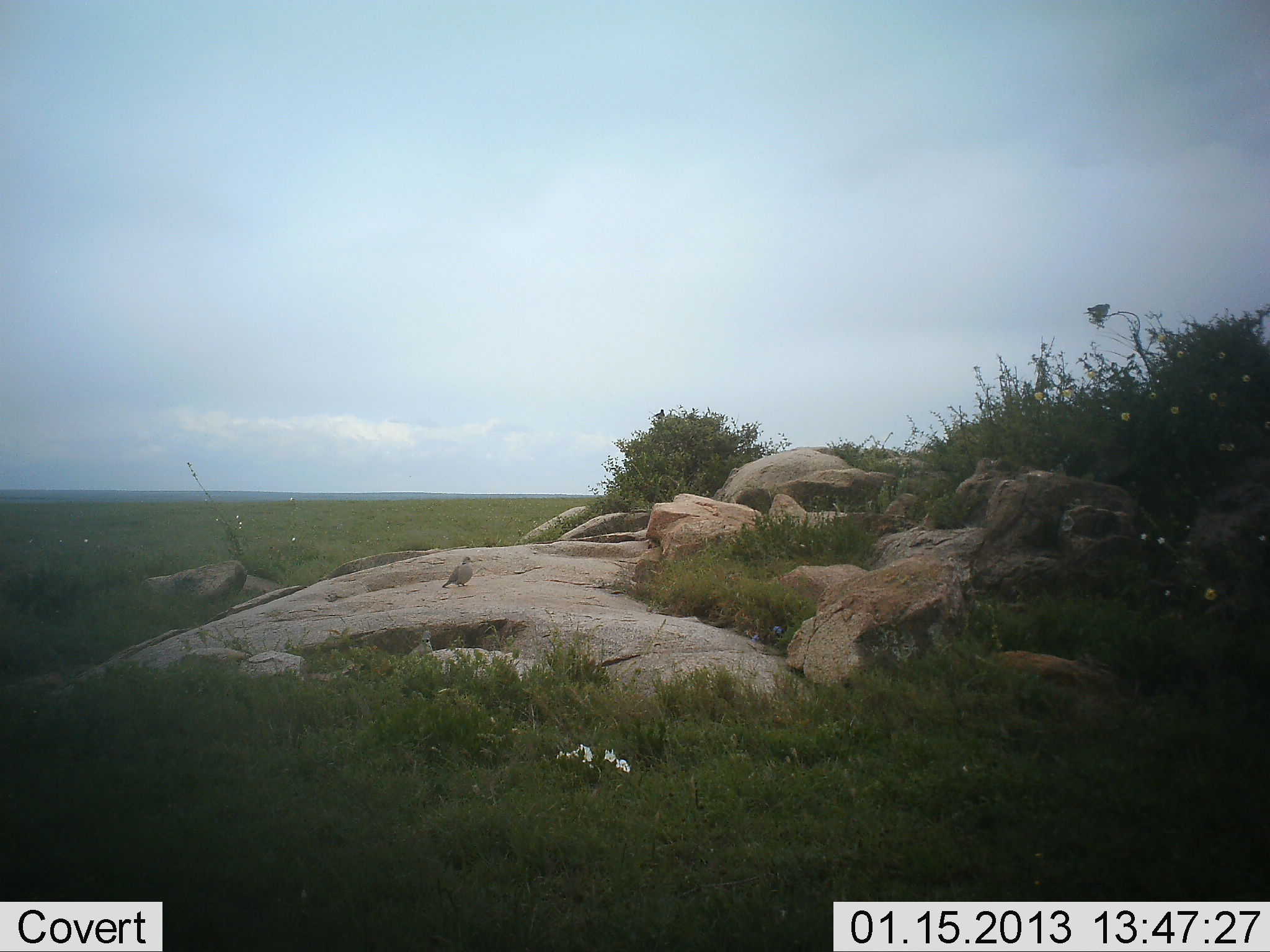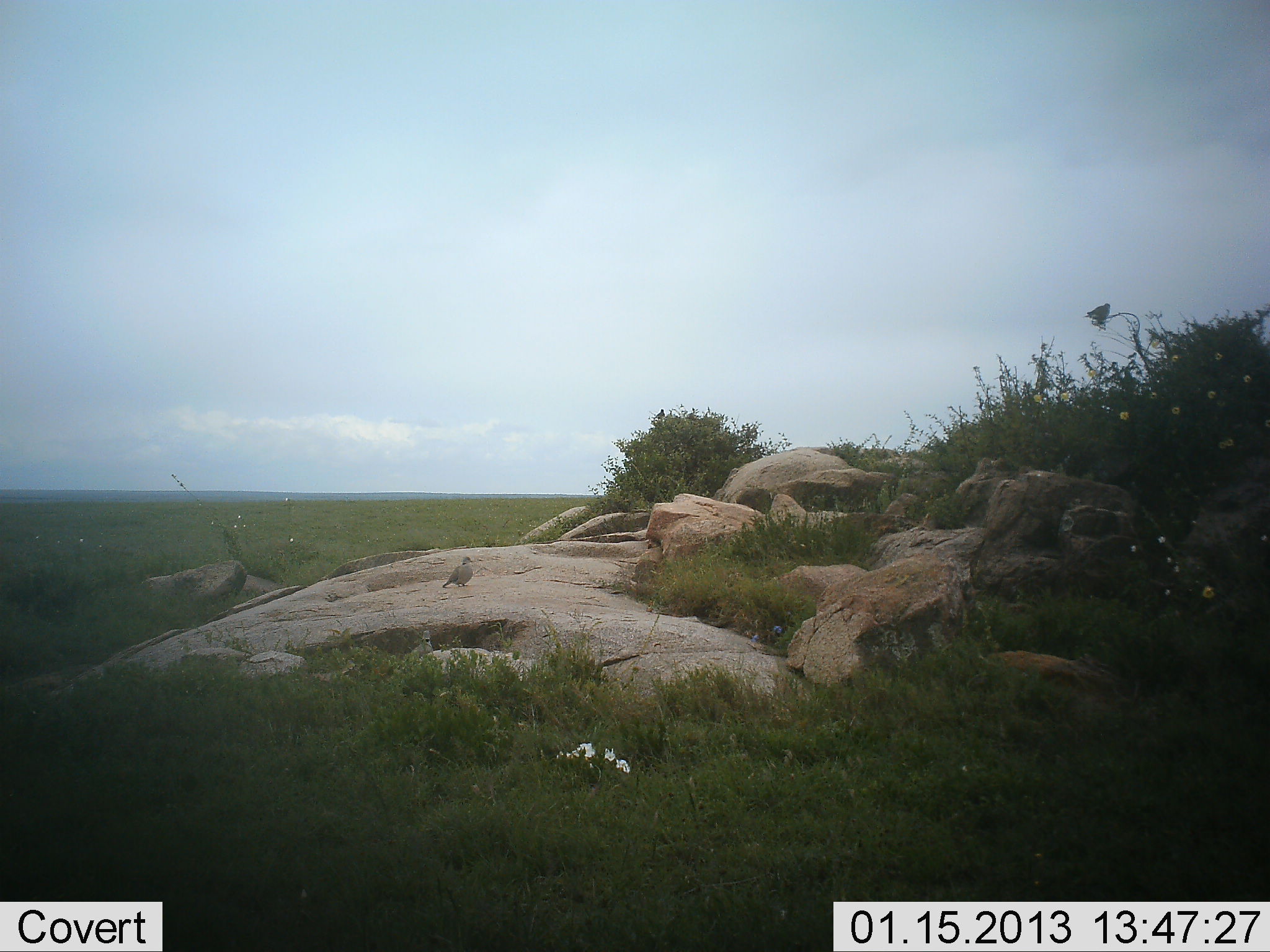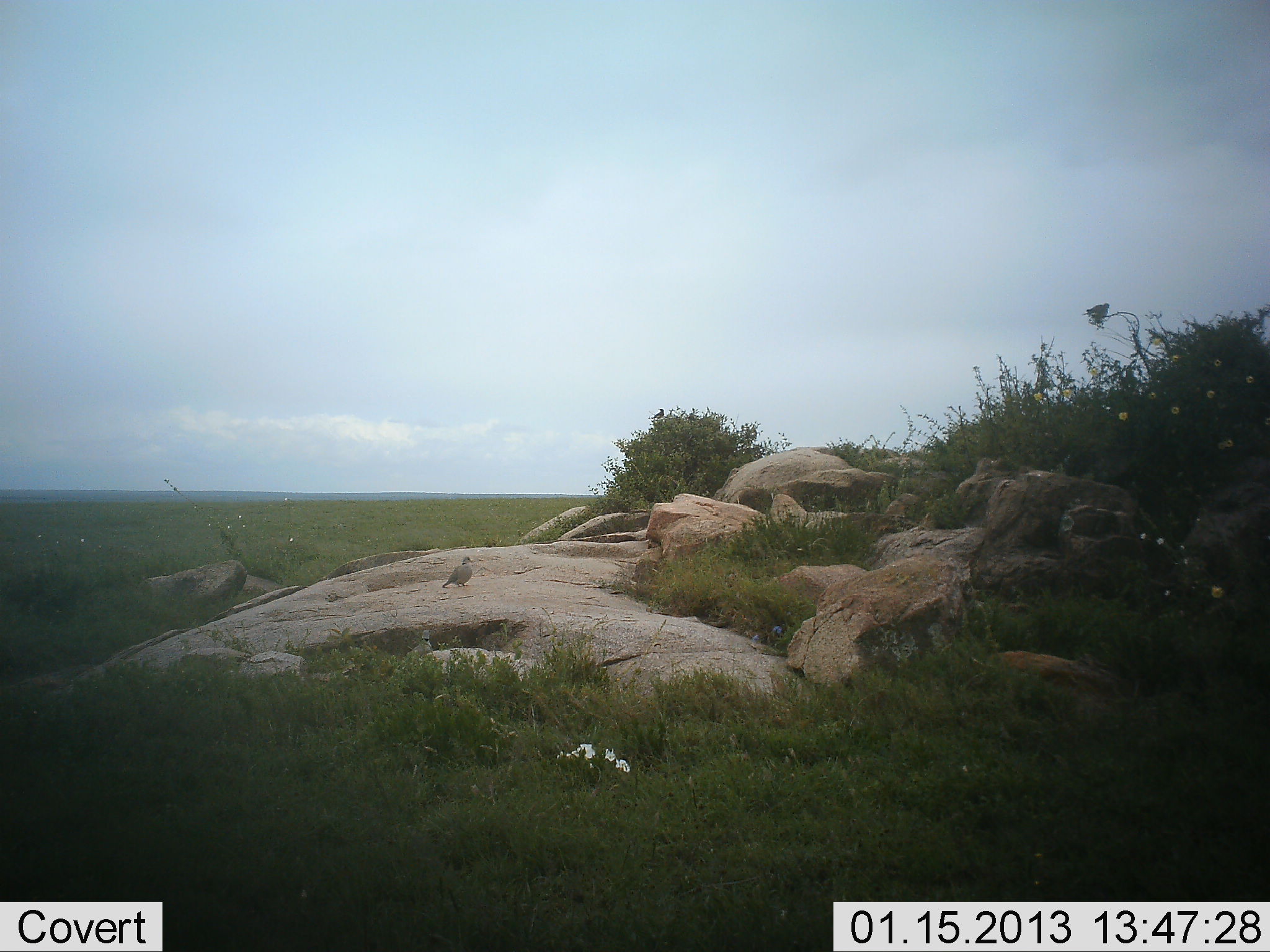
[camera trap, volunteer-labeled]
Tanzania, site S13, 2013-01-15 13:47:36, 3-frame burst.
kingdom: Animalia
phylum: Chordata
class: Aves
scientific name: Aves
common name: bird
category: otherbird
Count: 1.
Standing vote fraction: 72%.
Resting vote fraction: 28%.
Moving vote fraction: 0%.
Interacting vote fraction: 0%.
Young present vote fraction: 3%.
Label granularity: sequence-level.